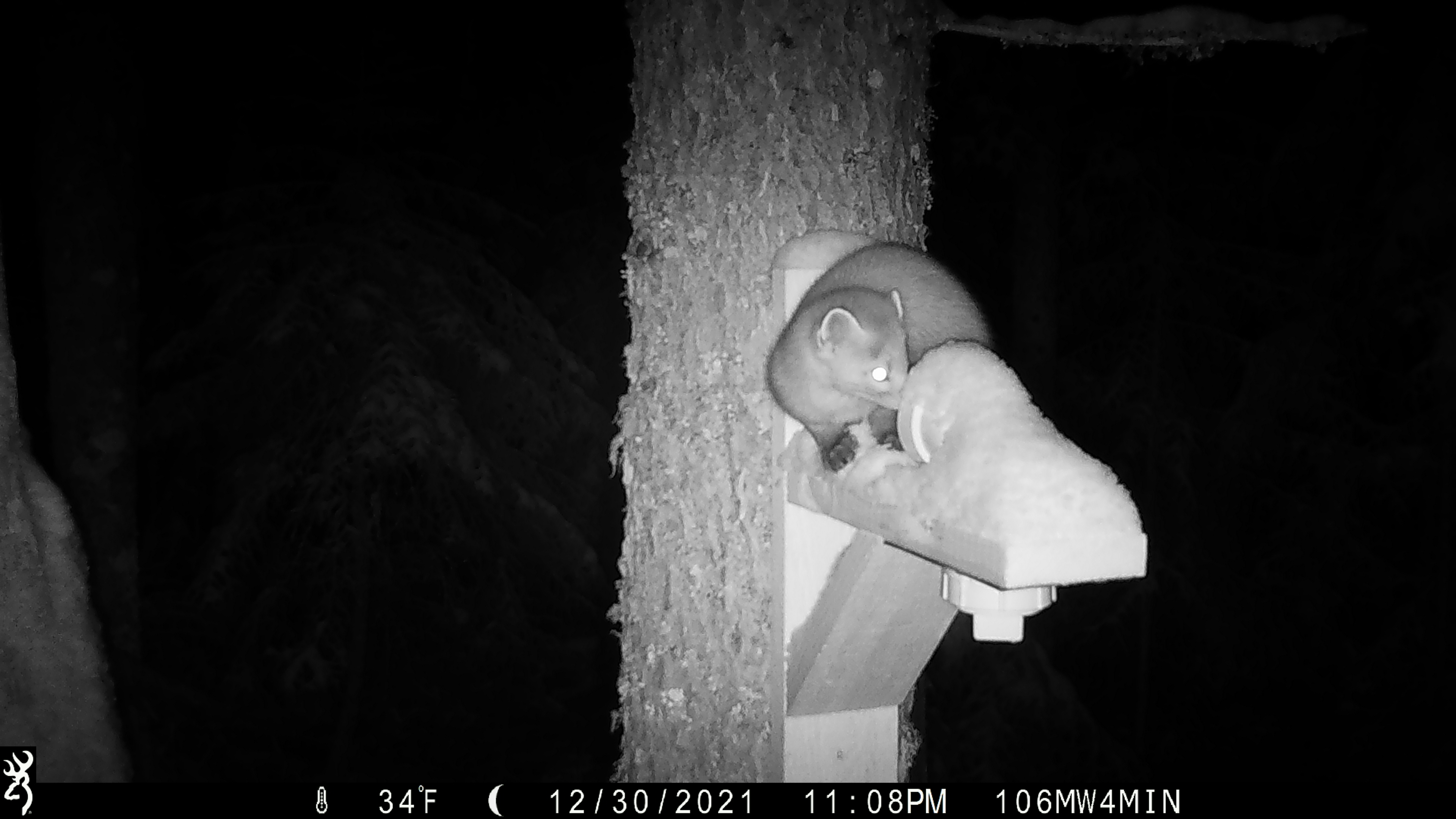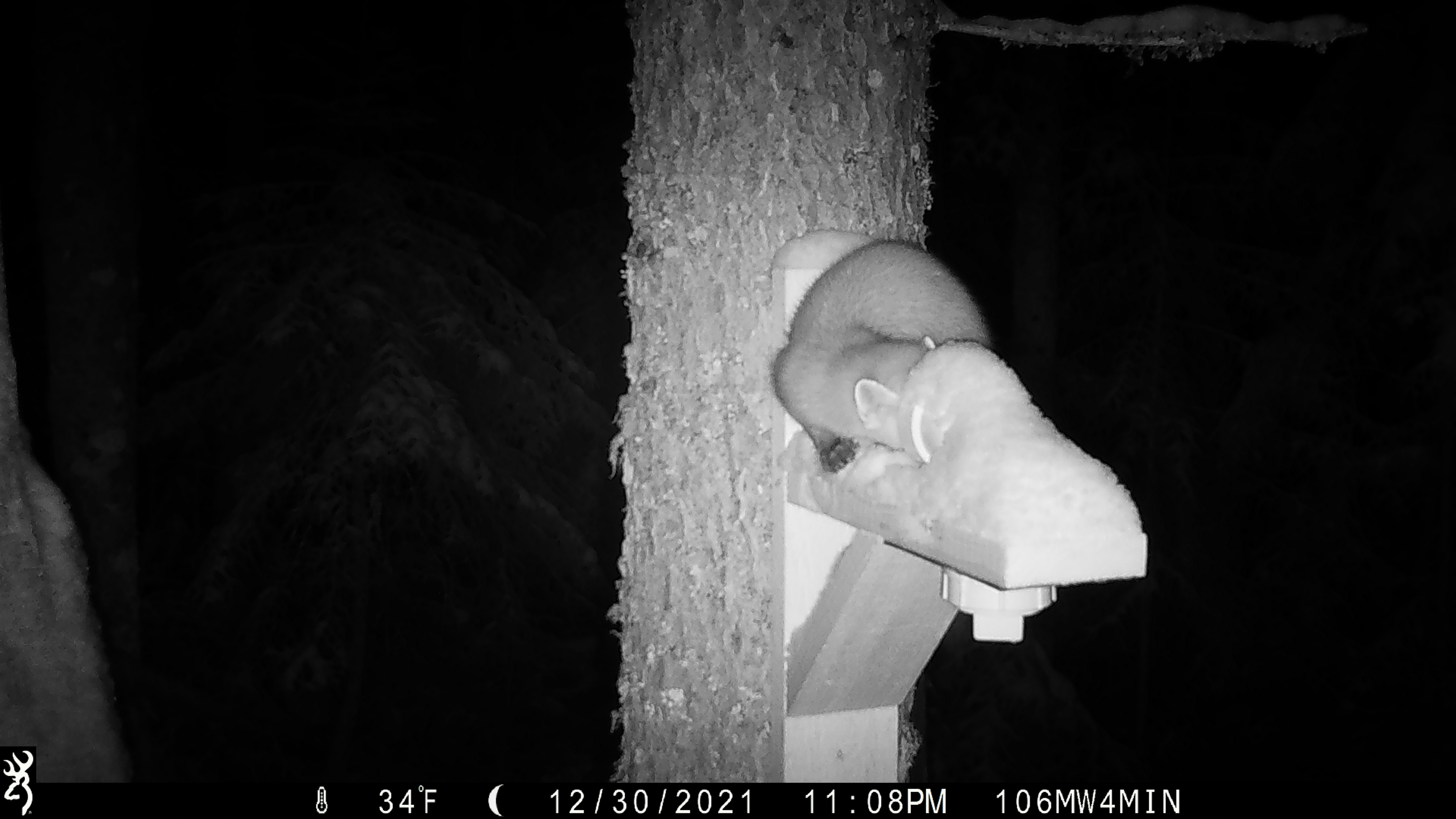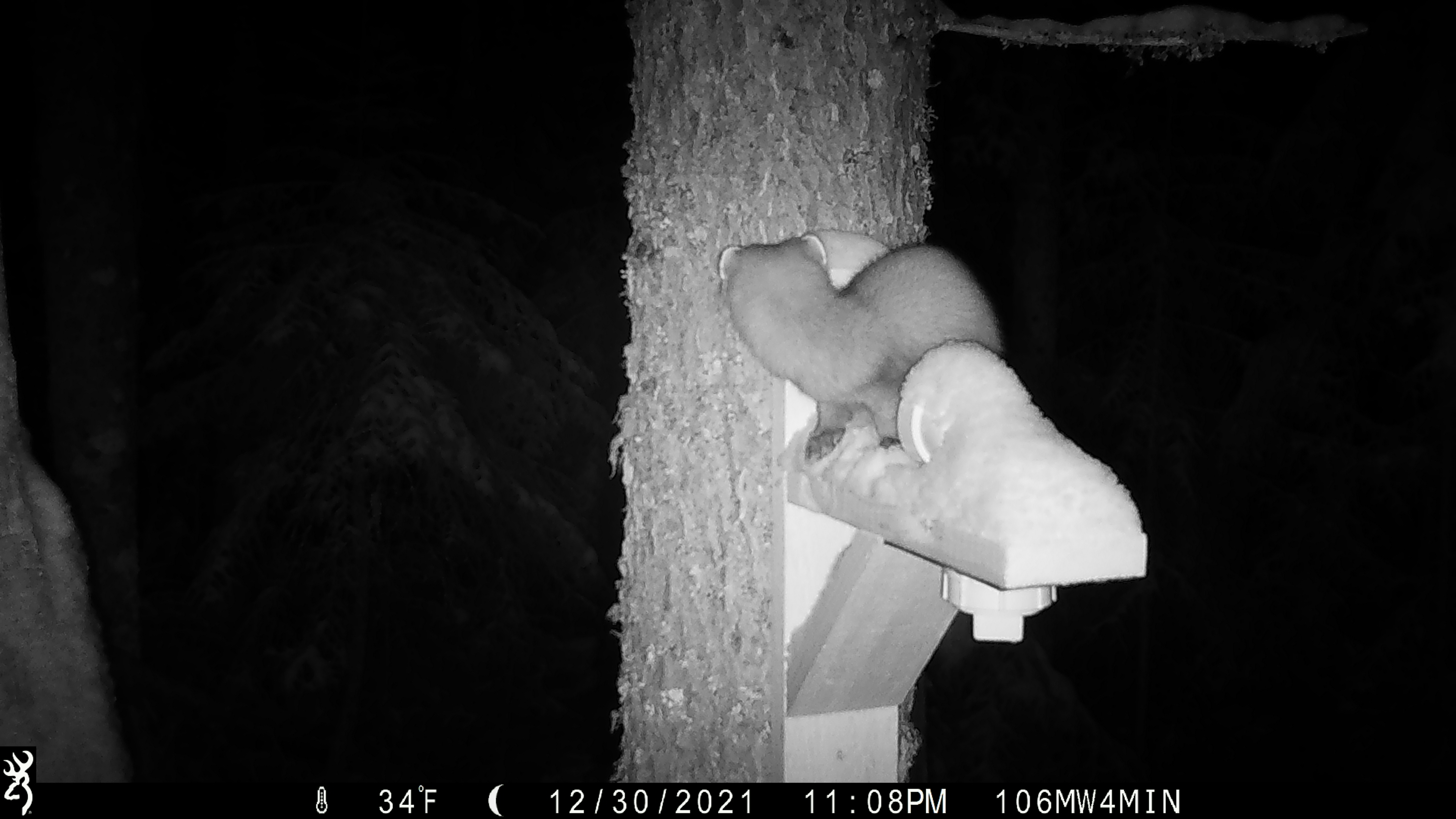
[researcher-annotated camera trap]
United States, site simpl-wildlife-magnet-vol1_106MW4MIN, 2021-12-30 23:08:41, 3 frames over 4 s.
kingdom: Animalia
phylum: Chordata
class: Mammalia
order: Carnivora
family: Mustelidae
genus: Martes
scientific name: Martes americana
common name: american marten